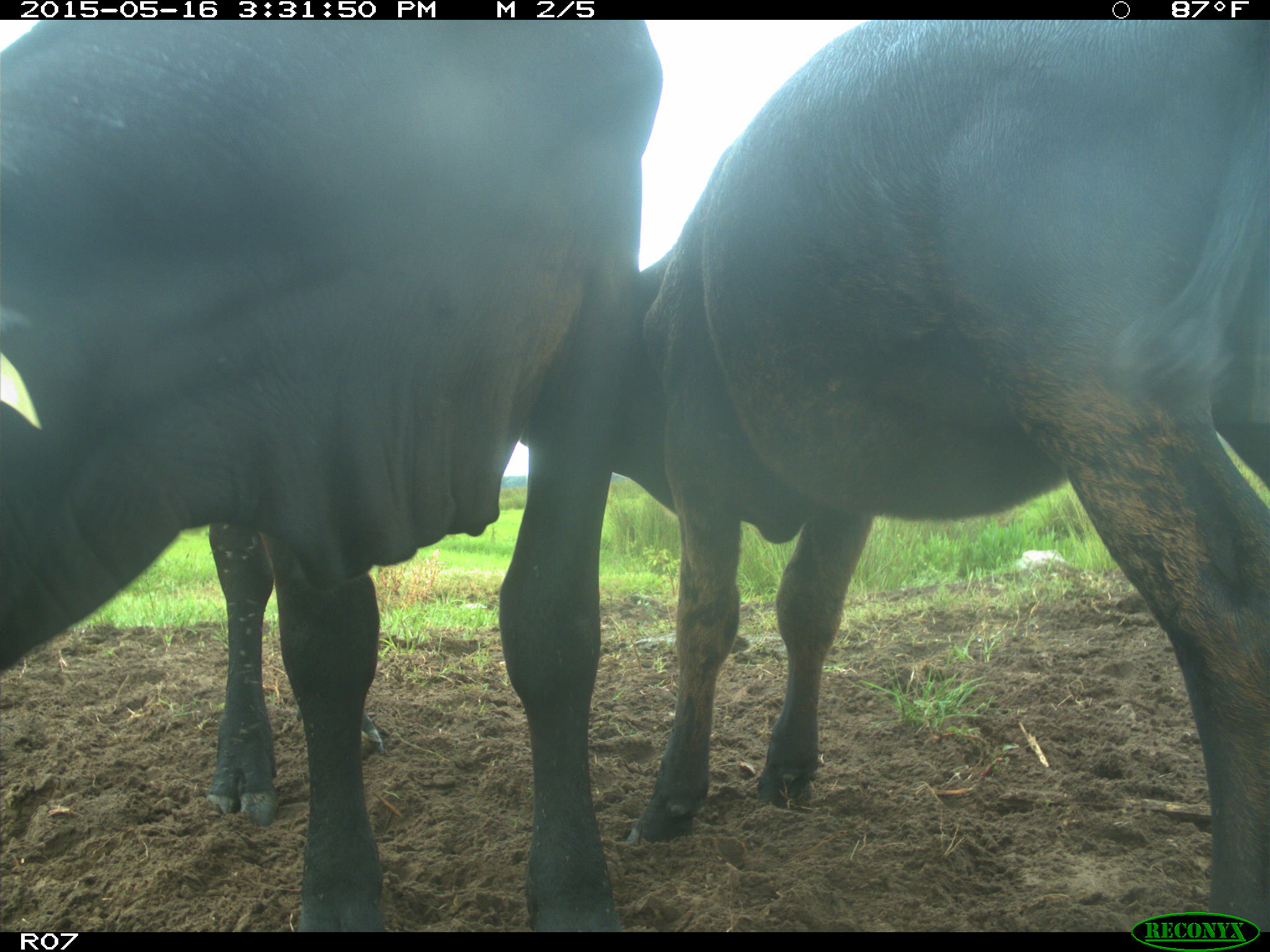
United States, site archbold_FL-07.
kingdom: Animalia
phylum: Chordata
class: Mammalia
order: Artiodactyla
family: Bovidae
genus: Bos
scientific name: Bos taurus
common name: domestic cow